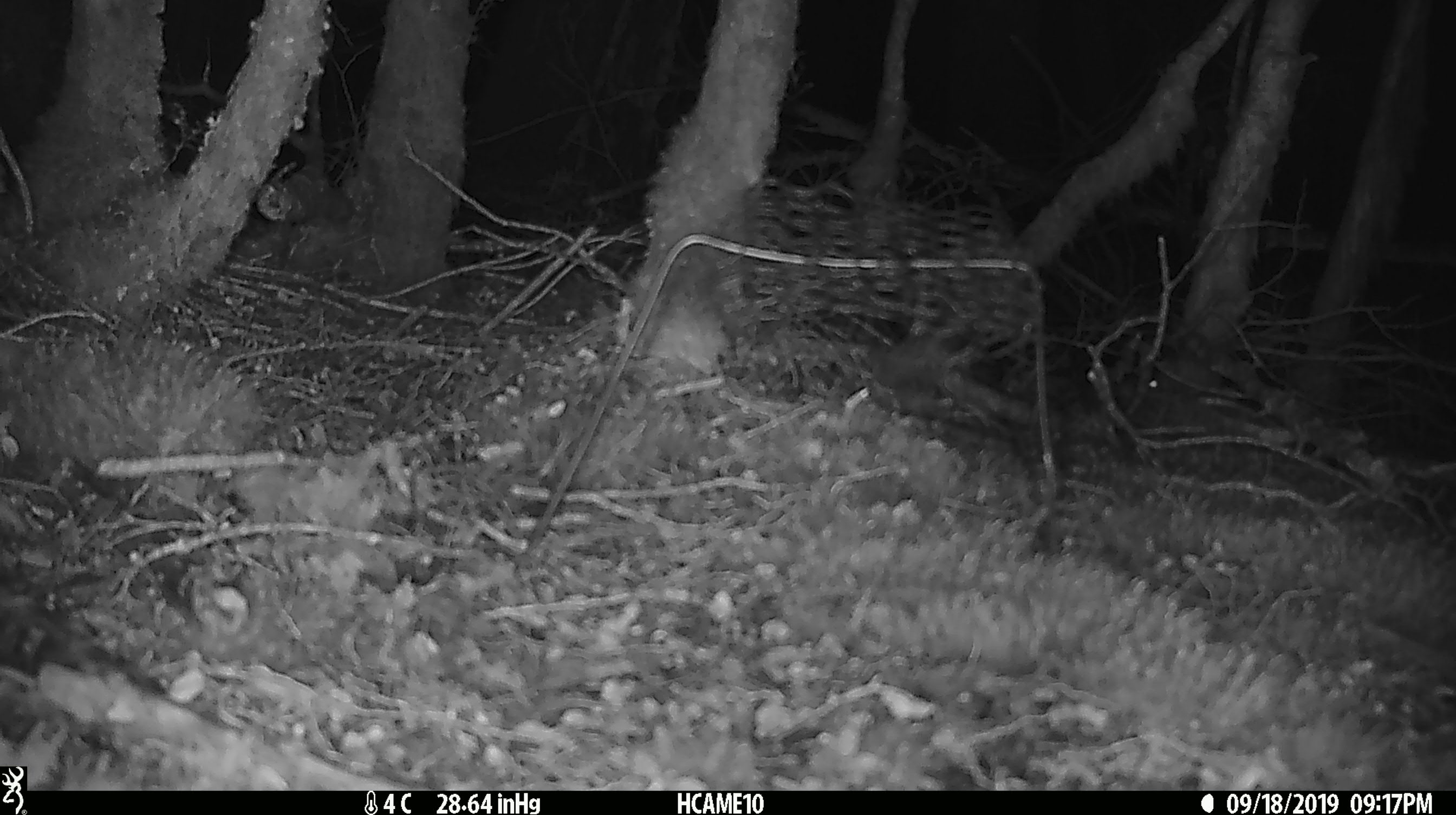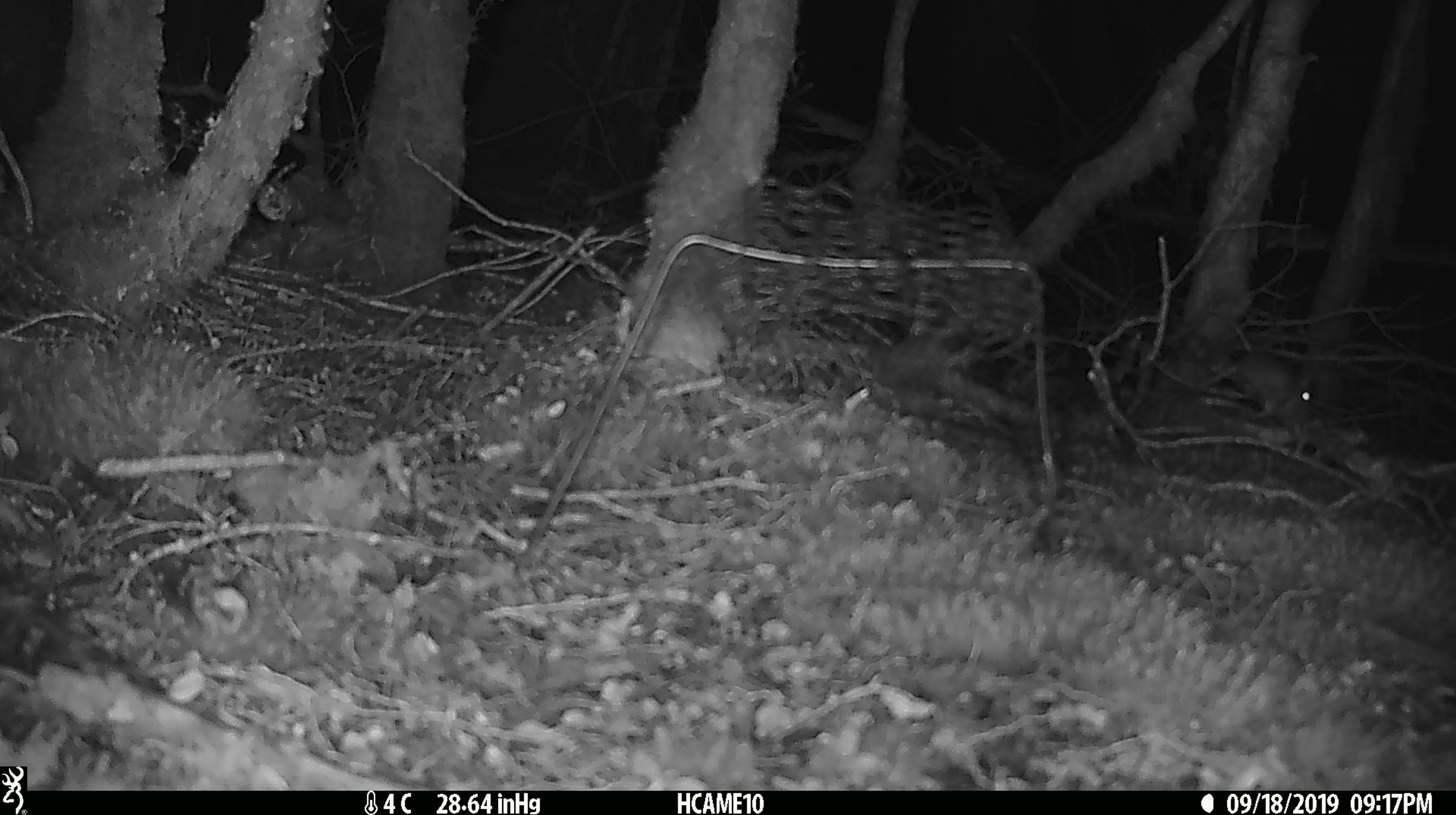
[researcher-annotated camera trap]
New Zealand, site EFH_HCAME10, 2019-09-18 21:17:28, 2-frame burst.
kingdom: Animalia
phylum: Chordata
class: Mammalia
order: Rodentia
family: Muridae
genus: Mus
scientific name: Mus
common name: mouse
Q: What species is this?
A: Mouse (Mus).